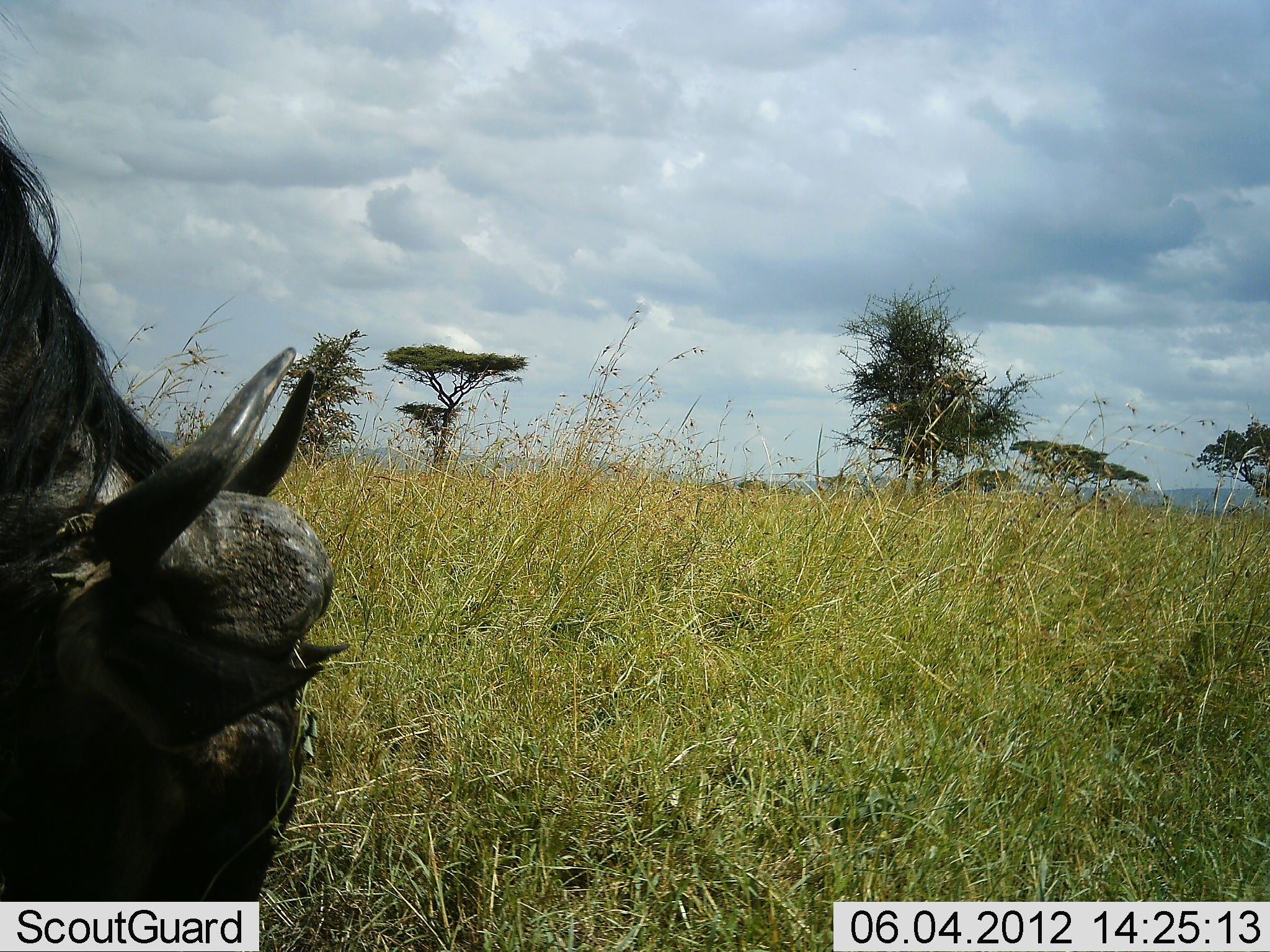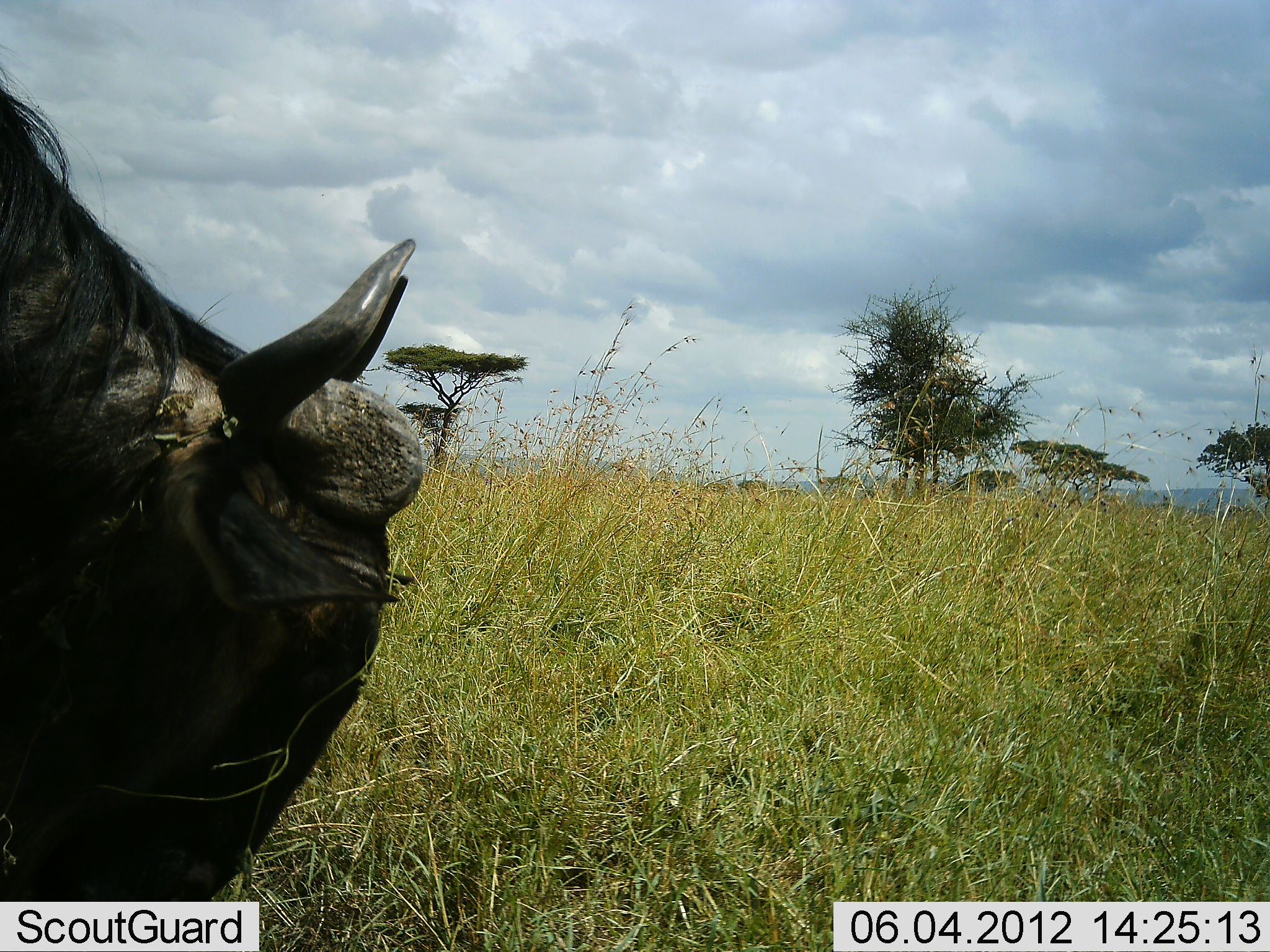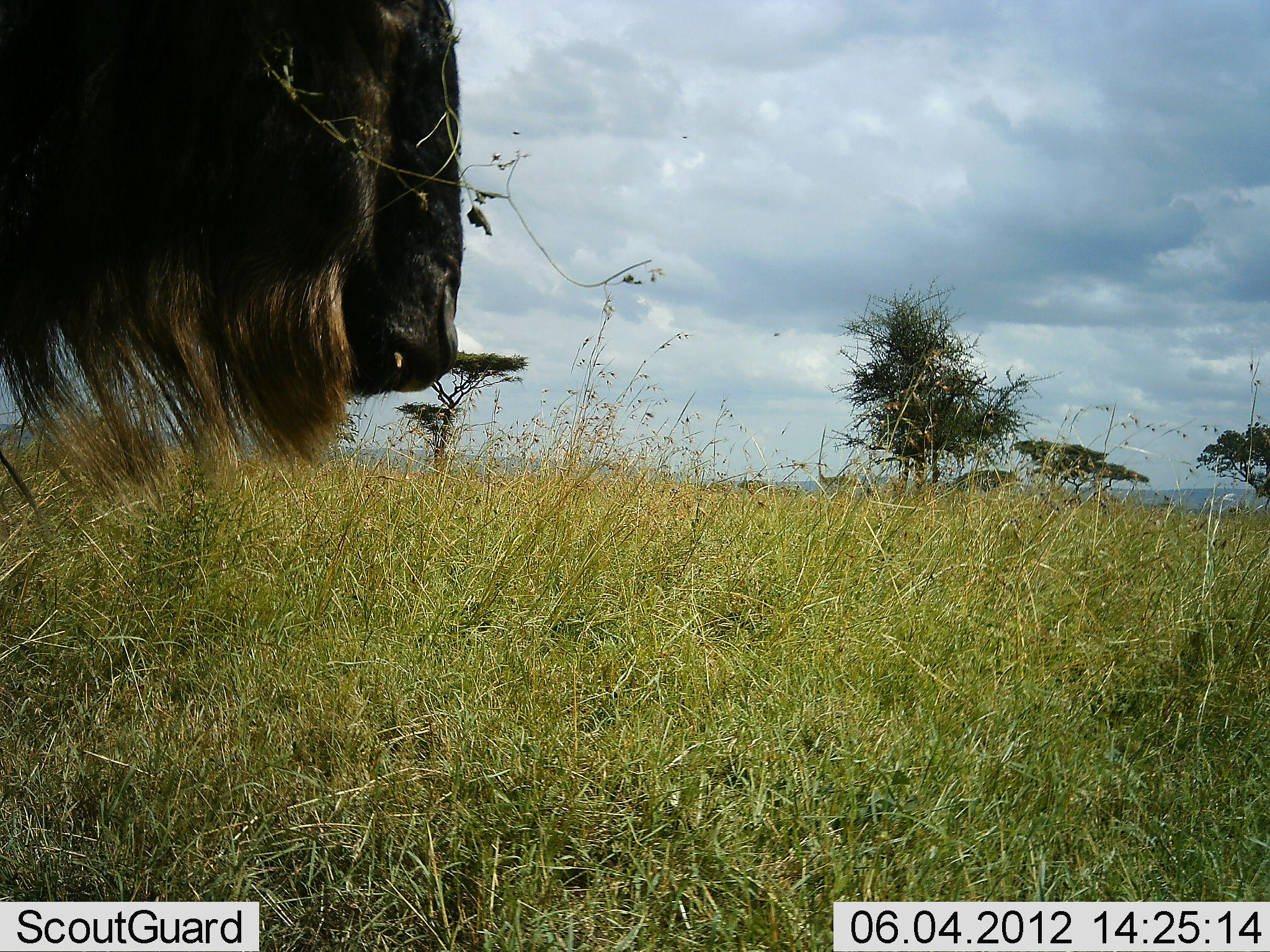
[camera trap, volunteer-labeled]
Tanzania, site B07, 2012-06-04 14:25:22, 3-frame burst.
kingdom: Animalia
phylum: Chordata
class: Mammalia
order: Artiodactyla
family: Bovidae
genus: Connochaetes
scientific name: Connochaetes taurinus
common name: blue wildebeest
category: wildebeest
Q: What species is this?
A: Wildebeest (blue wildebeest) (Connochaetes taurinus).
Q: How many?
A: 1.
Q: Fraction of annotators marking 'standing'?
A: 20%.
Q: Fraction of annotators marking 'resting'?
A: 0%.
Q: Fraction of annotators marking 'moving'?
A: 0%.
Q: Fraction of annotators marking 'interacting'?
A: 0%.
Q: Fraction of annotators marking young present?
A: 0%.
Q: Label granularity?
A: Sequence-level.